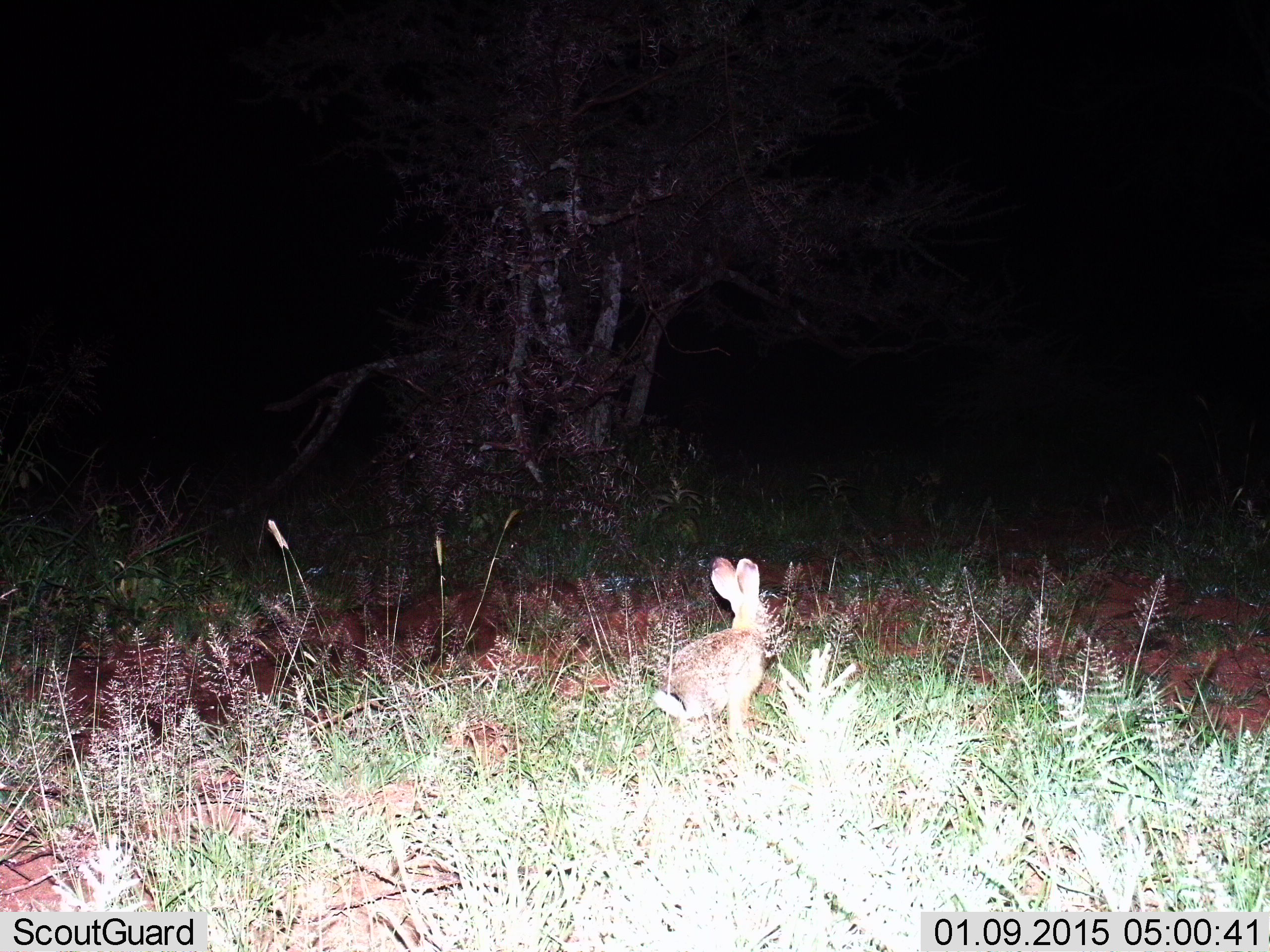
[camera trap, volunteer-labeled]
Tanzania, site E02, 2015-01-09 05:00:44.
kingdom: Animalia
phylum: Chordata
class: Mammalia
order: Lagomorpha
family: Leporidae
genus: Lepus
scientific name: Lepus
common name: hare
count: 1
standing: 60%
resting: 40%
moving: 0%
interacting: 0%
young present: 0%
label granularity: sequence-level